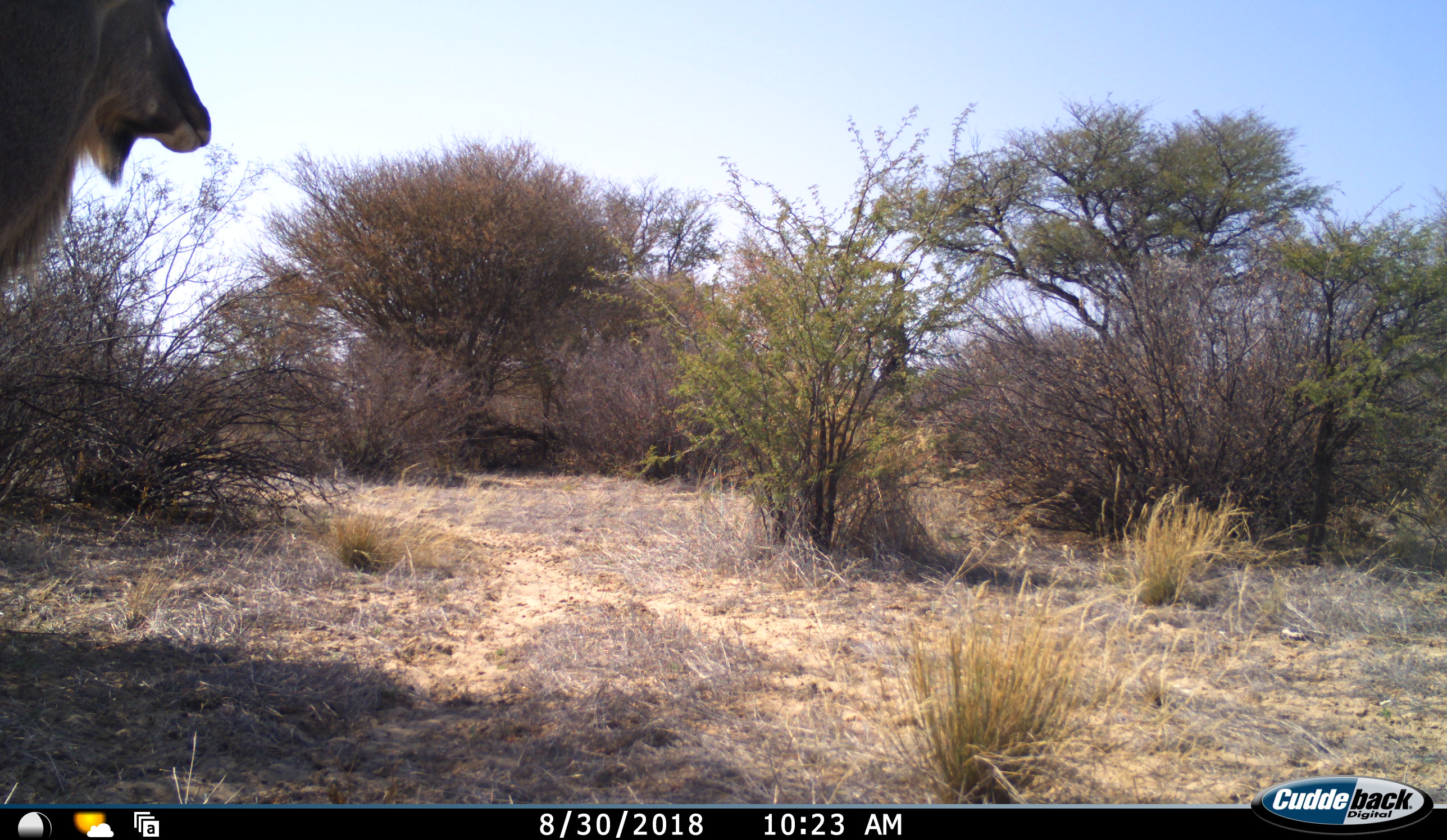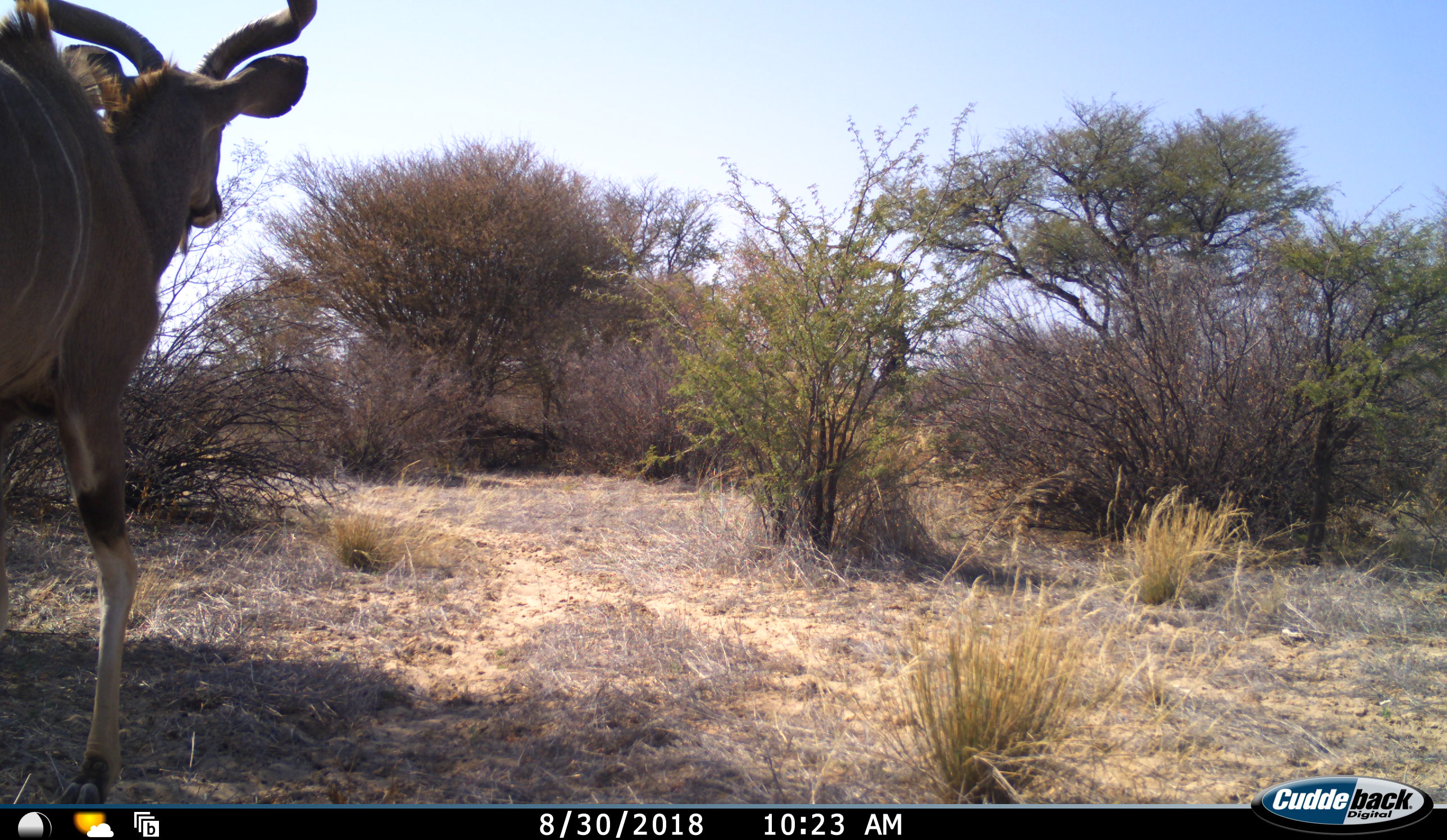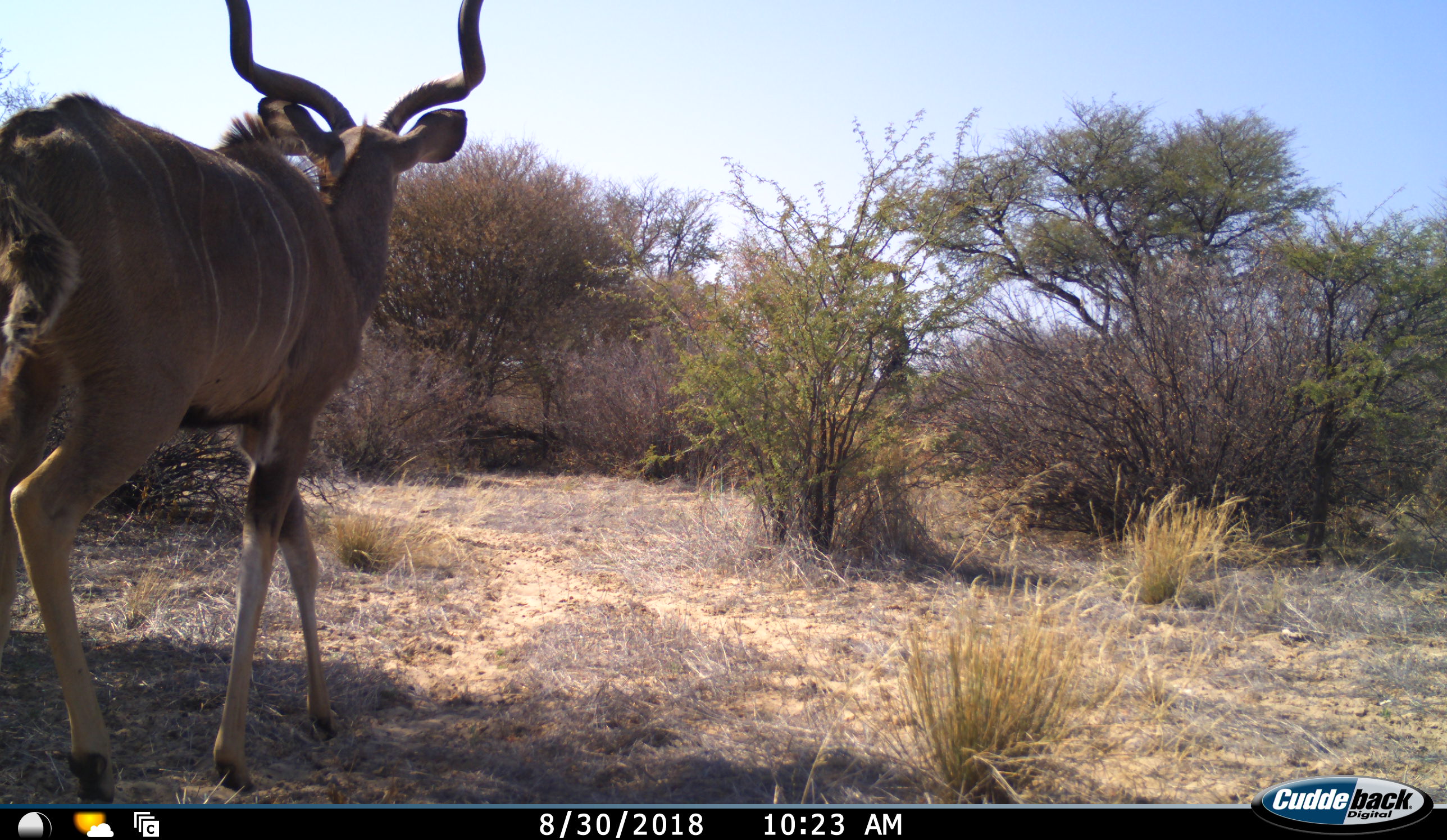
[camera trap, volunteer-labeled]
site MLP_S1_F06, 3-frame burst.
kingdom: Animalia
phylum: Chordata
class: Mammalia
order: Artiodactyla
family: Bovidae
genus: Tragelaphus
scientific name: Tragelaphus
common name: kudu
Kudu (Tragelaphus), count 1. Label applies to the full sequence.